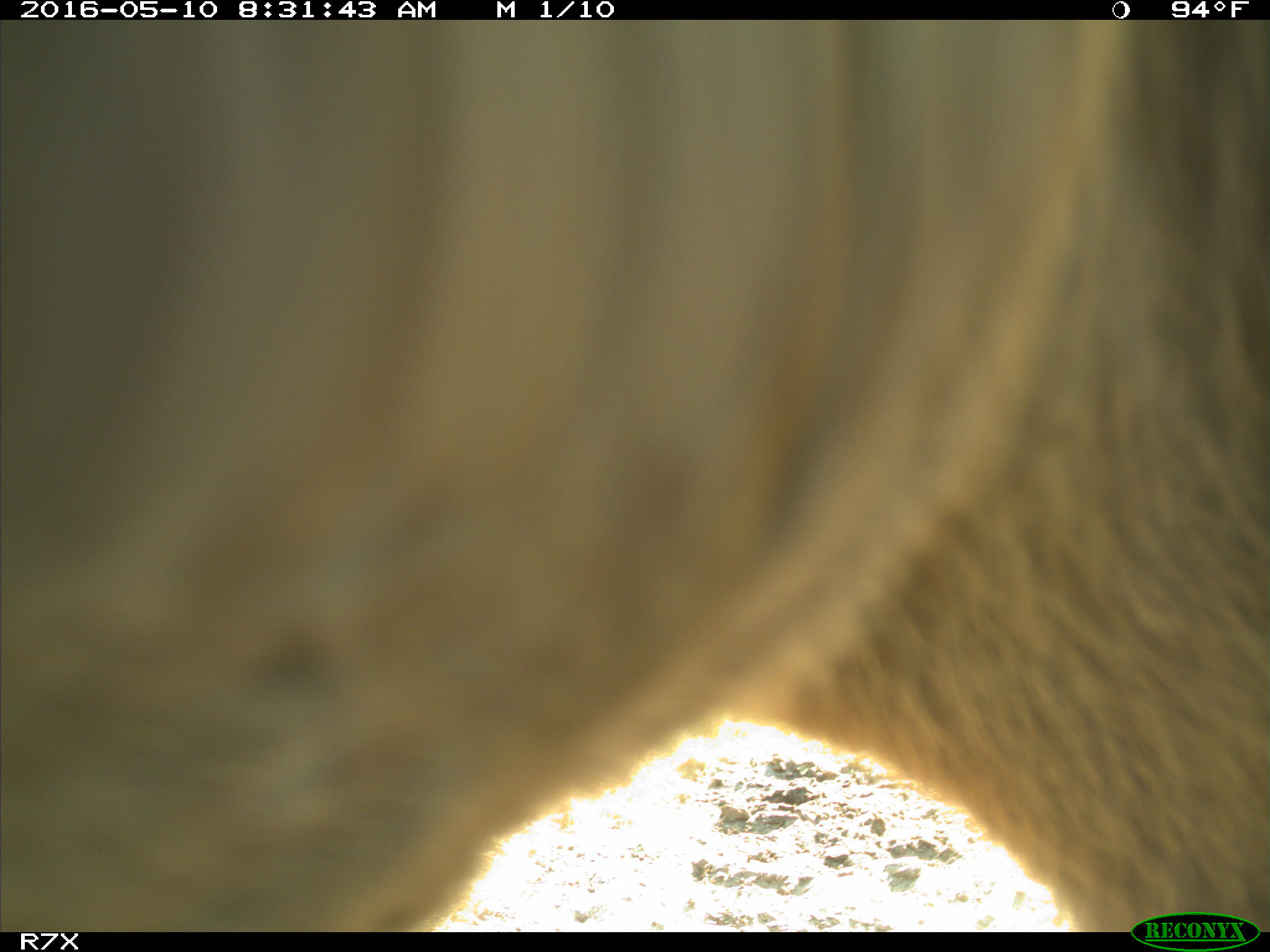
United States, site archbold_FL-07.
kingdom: Animalia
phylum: Chordata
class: Mammalia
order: Artiodactyla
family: Bovidae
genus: Bos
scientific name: Bos taurus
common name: domestic cow